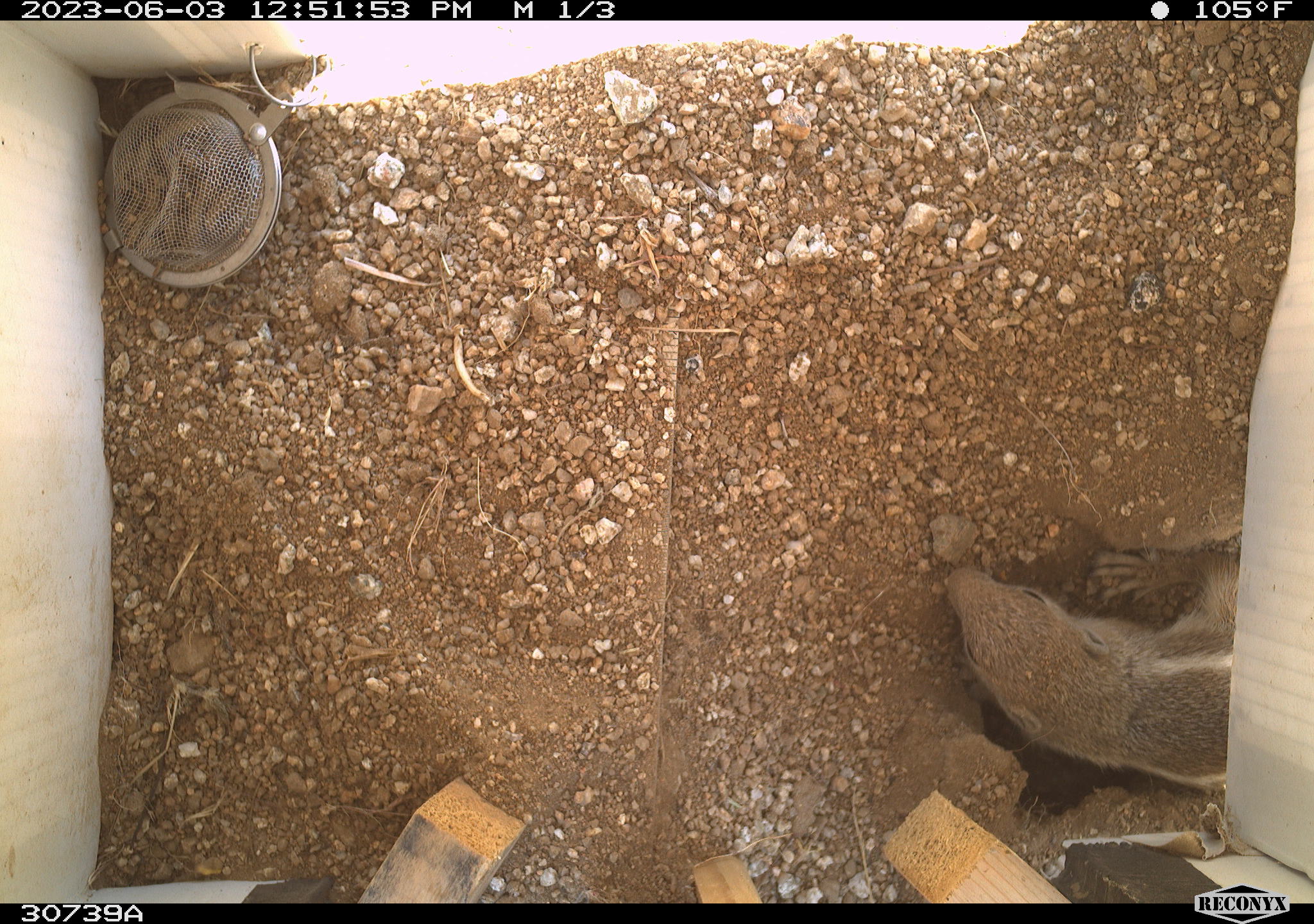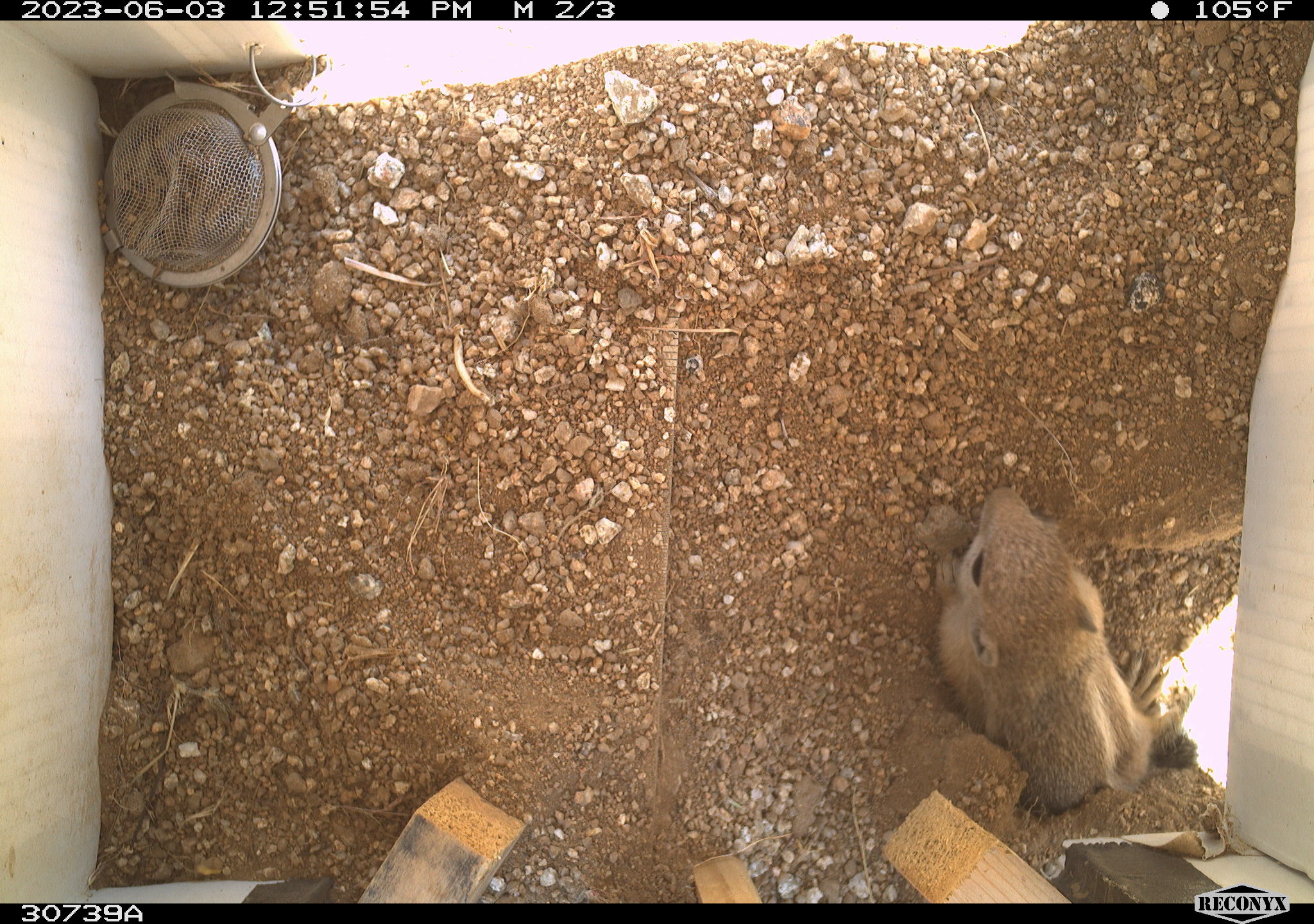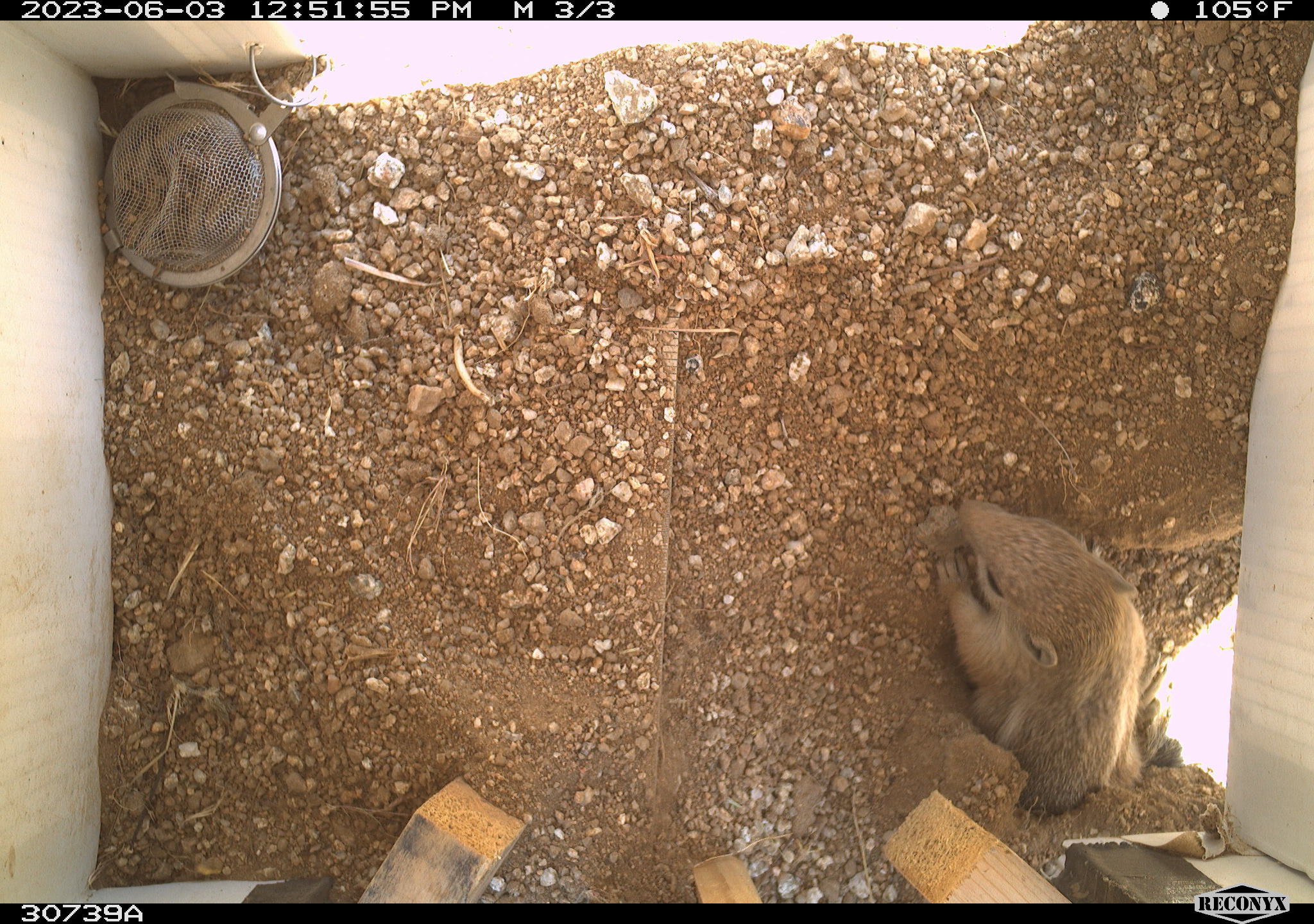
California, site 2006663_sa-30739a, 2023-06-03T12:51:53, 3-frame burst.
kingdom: Animalia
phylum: Chordata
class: Mammalia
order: Rodentia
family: Sciuridae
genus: Ammospermophilus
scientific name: Ammospermophilus leucurus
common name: white-tailed antelope squirrel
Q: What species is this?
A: White-tailed antelope squirrel (Ammospermophilus leucurus).